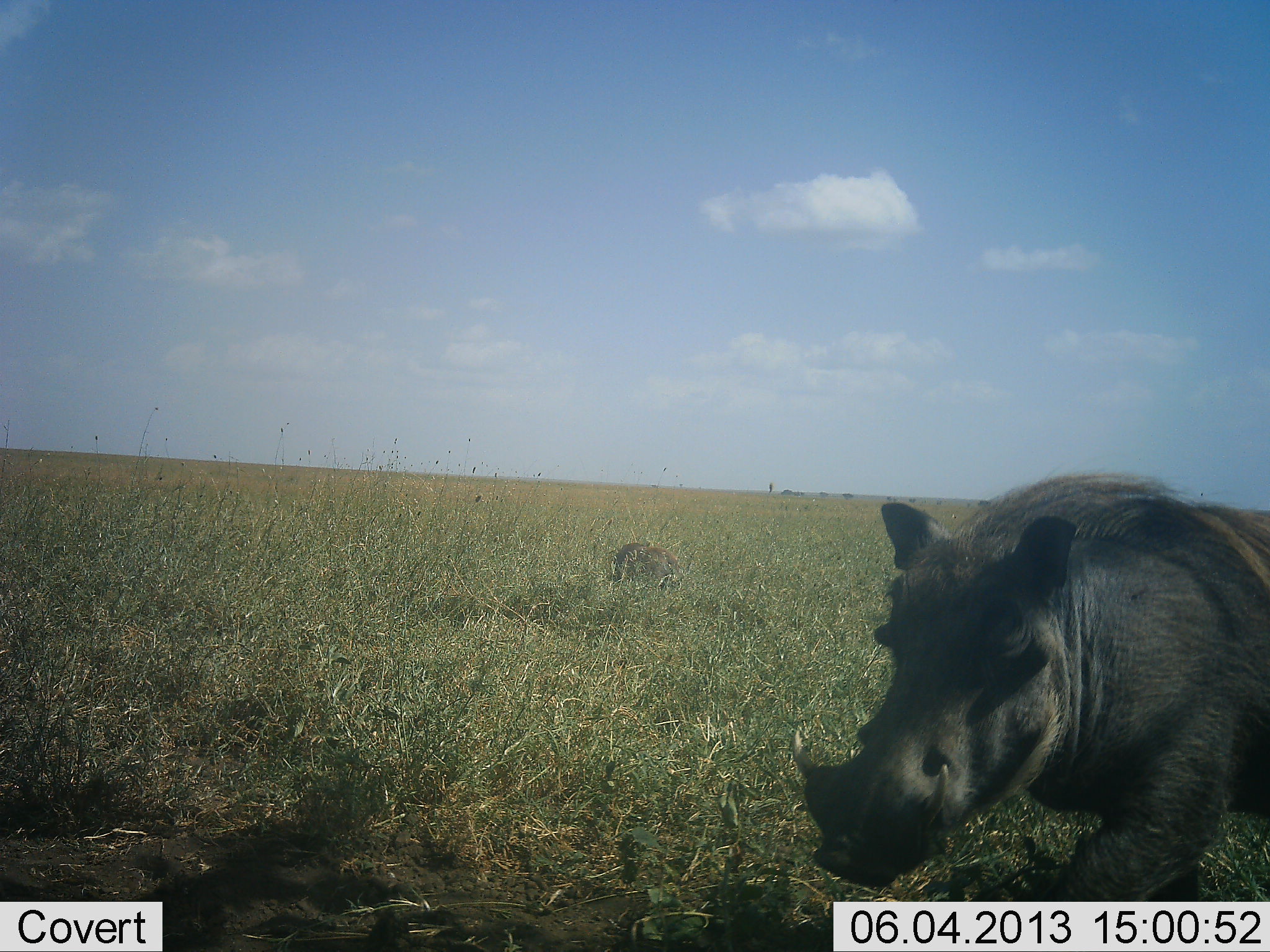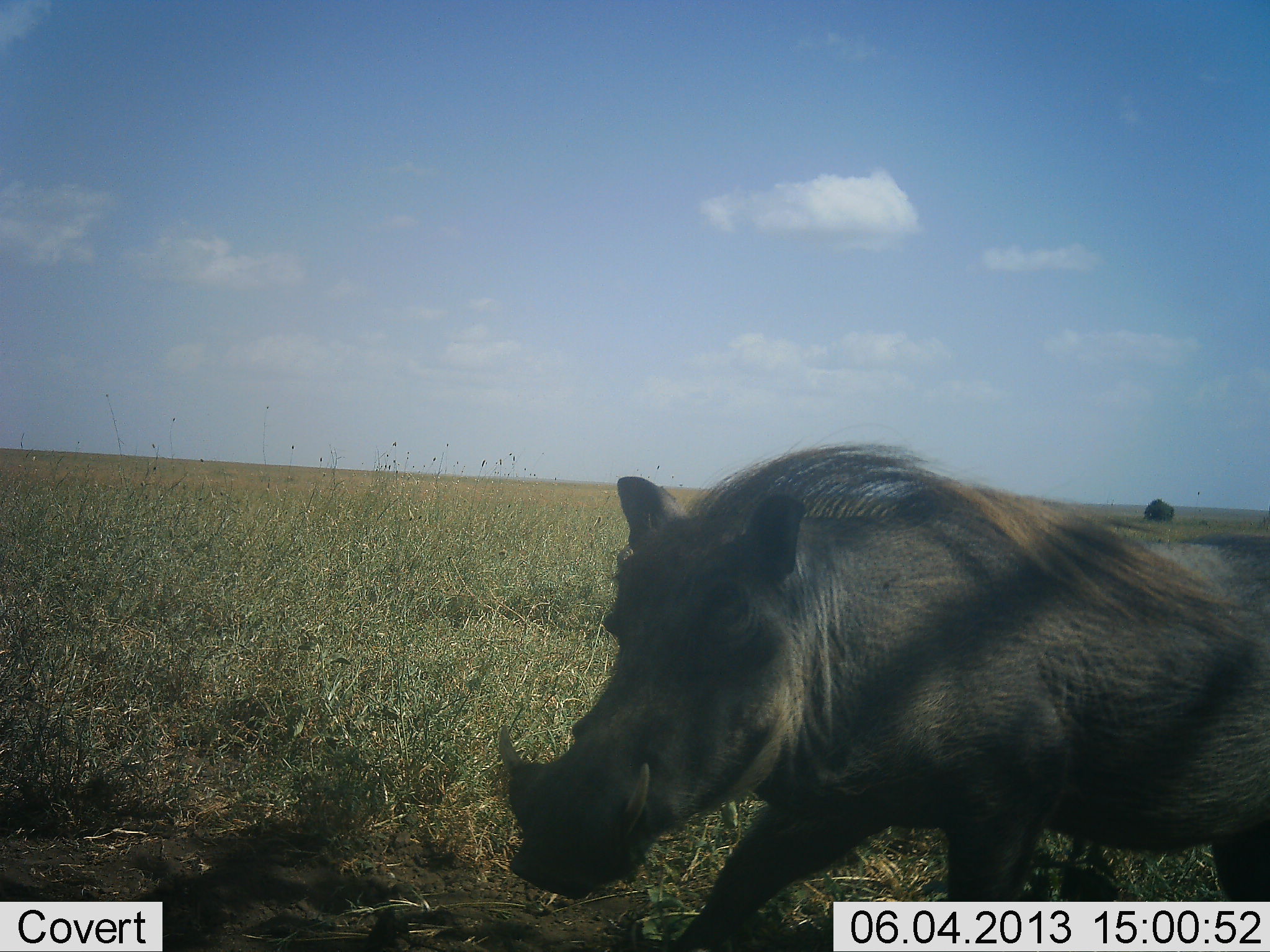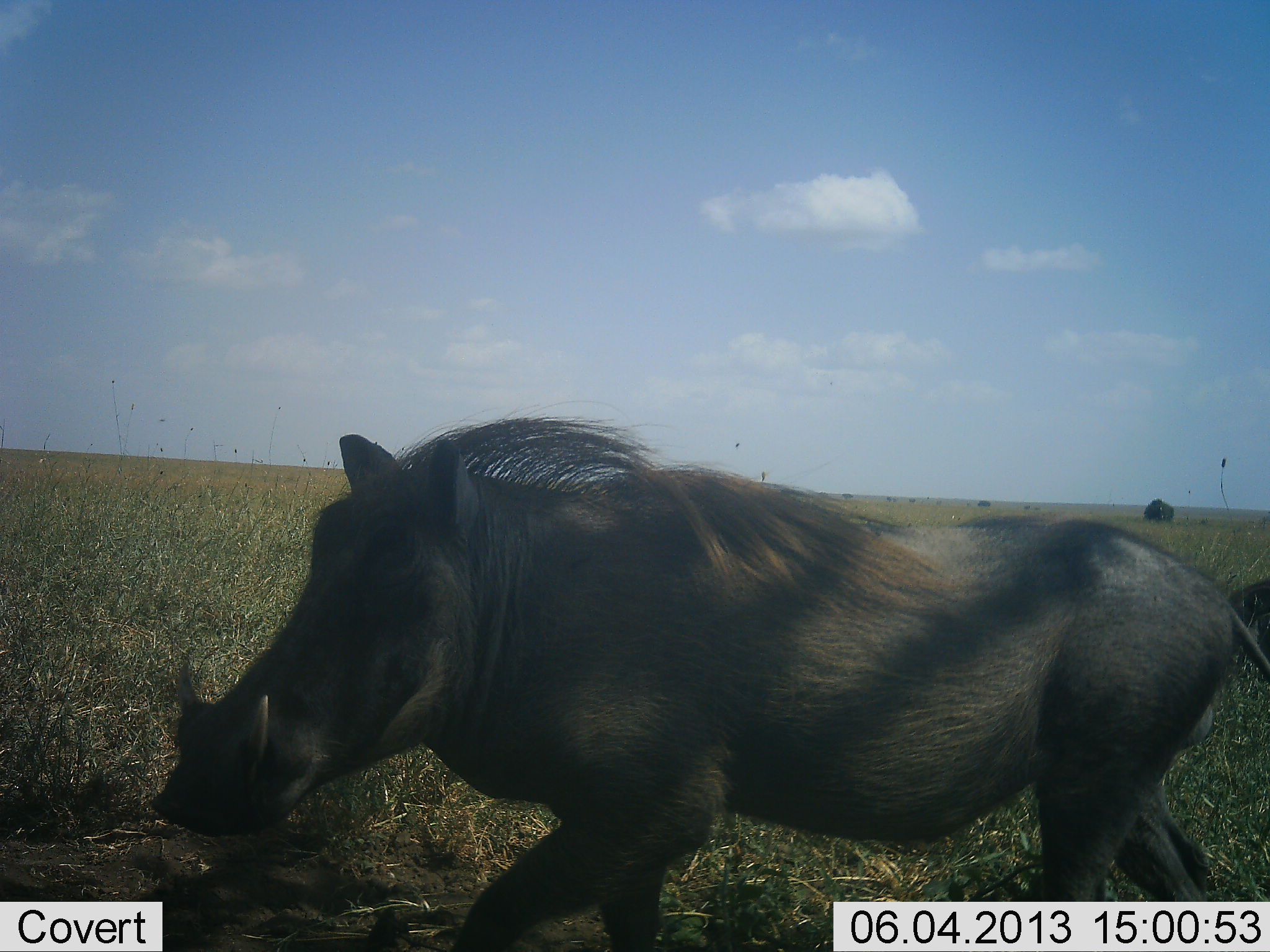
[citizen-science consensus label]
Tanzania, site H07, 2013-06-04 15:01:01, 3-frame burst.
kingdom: Animalia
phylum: Chordata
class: Mammalia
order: Artiodactyla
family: Suidae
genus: Phacochoerus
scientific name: Phacochoerus africanus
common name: warthog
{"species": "warthog (Phacochoerus africanus)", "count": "1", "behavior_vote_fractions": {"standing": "9%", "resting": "0%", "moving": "91%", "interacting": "0%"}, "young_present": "0%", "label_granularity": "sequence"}